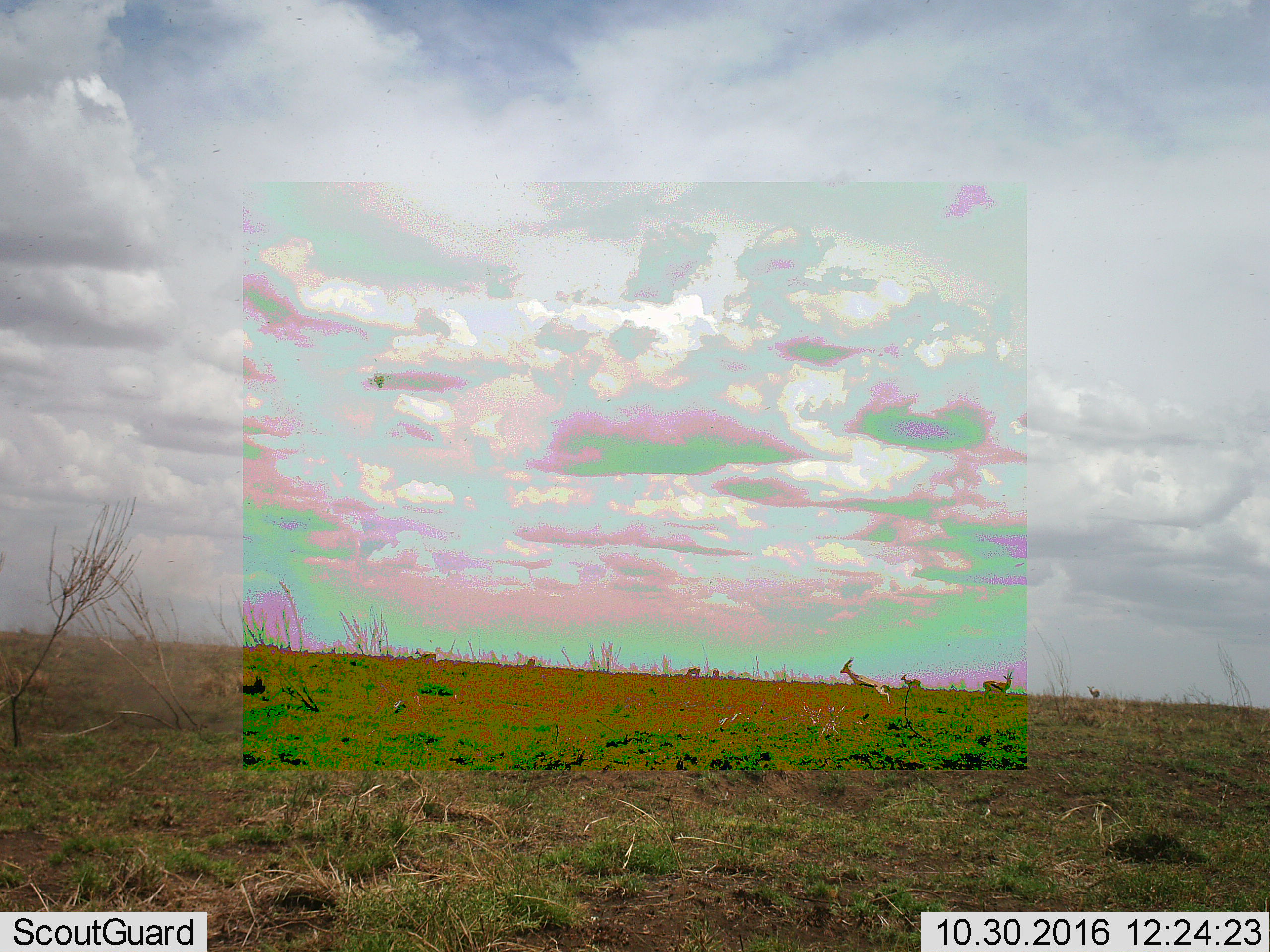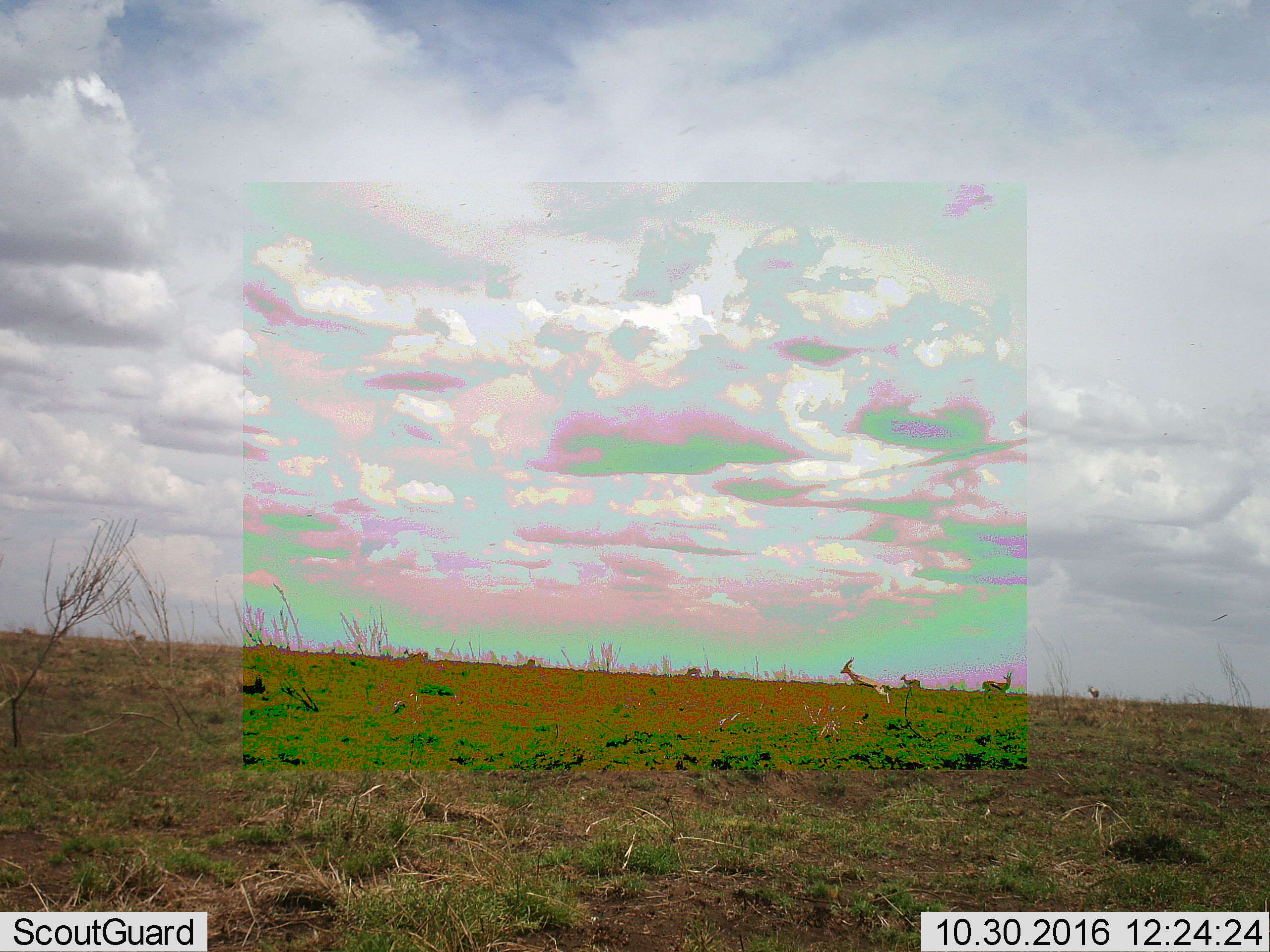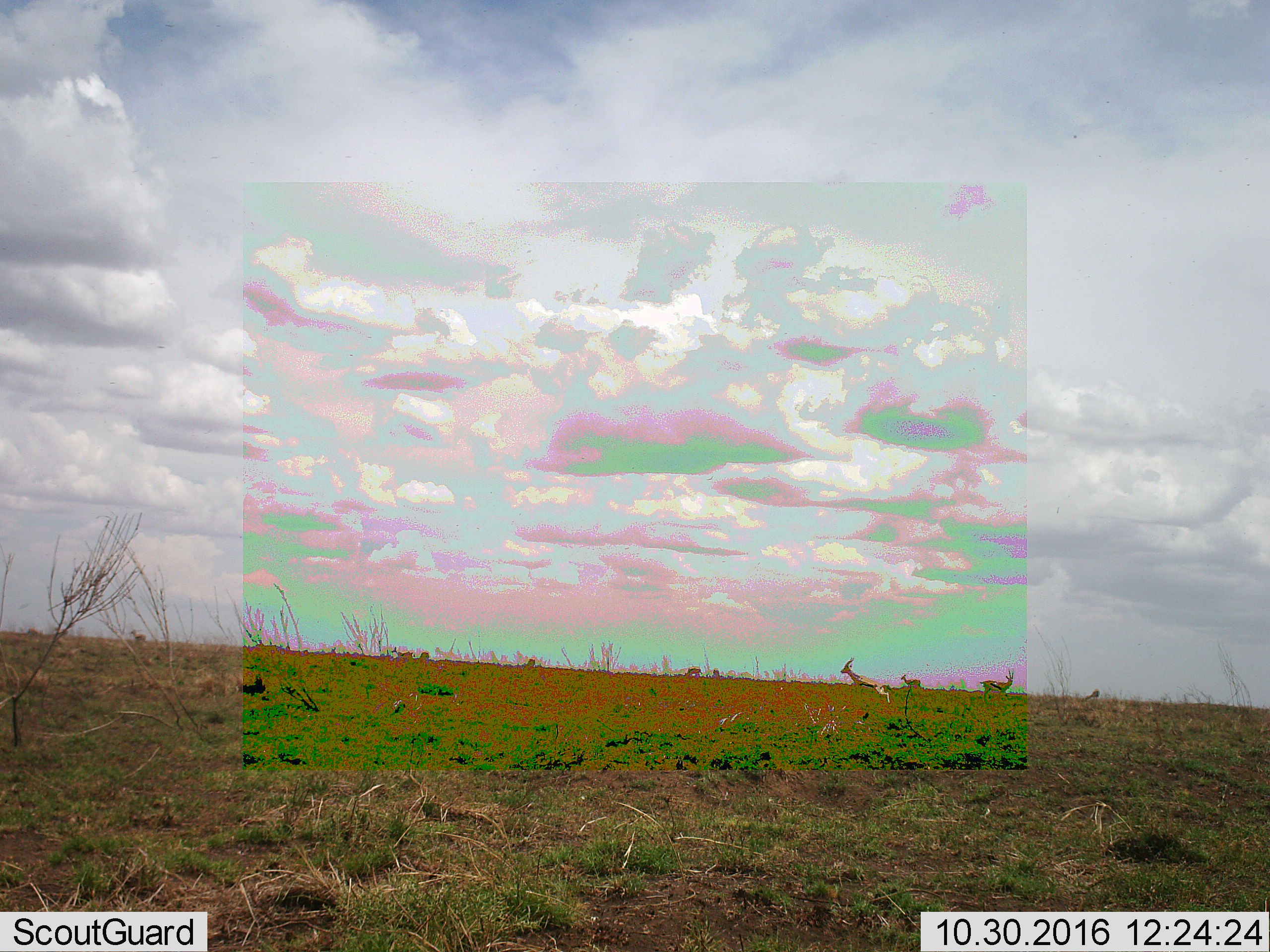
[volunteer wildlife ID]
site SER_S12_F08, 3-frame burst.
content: unidentified animal